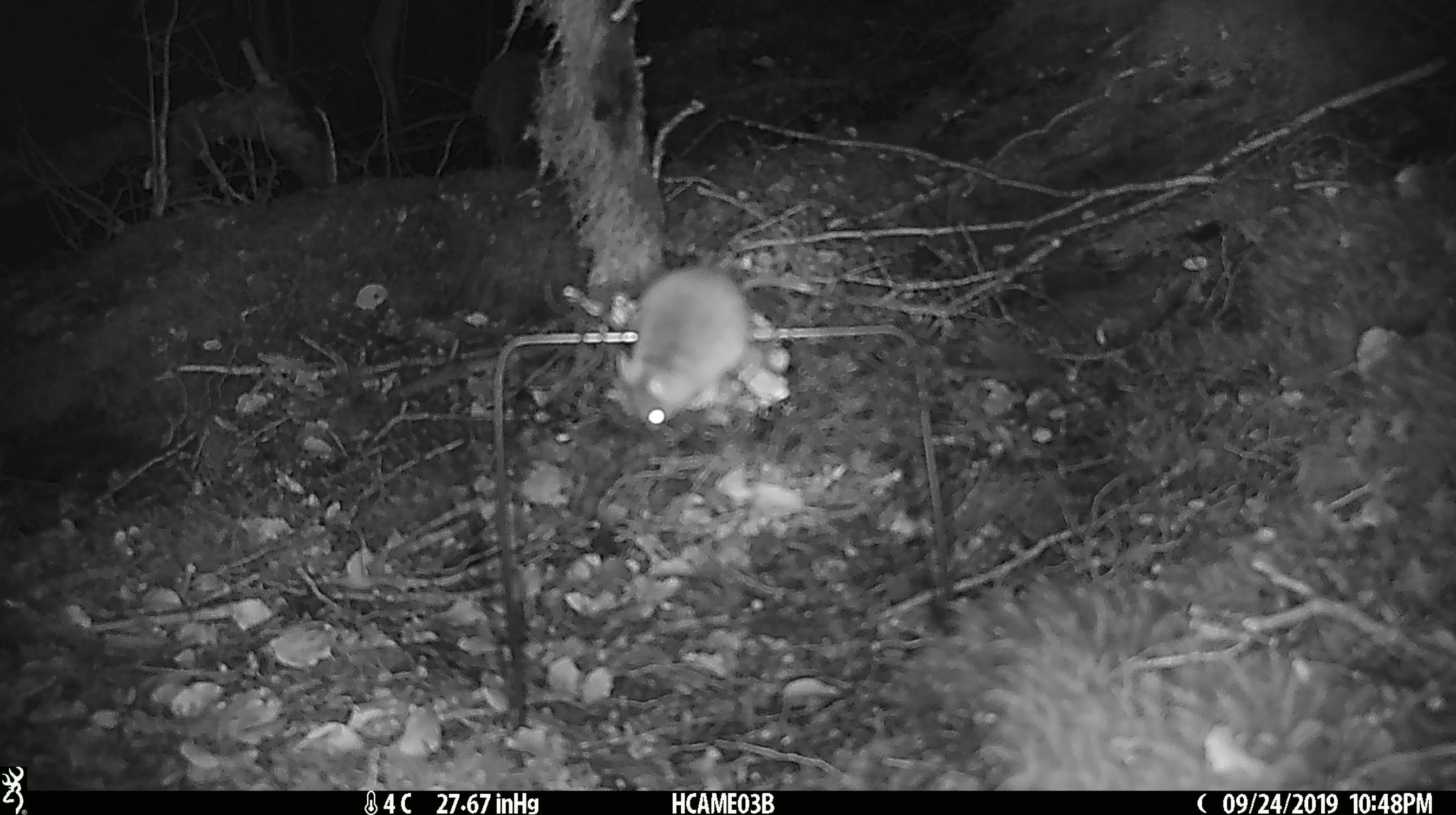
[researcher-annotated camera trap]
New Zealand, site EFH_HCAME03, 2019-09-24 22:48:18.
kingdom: Animalia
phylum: Chordata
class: Mammalia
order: Rodentia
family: Muridae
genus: Mus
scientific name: Mus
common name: mouse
Mouse (Mus).